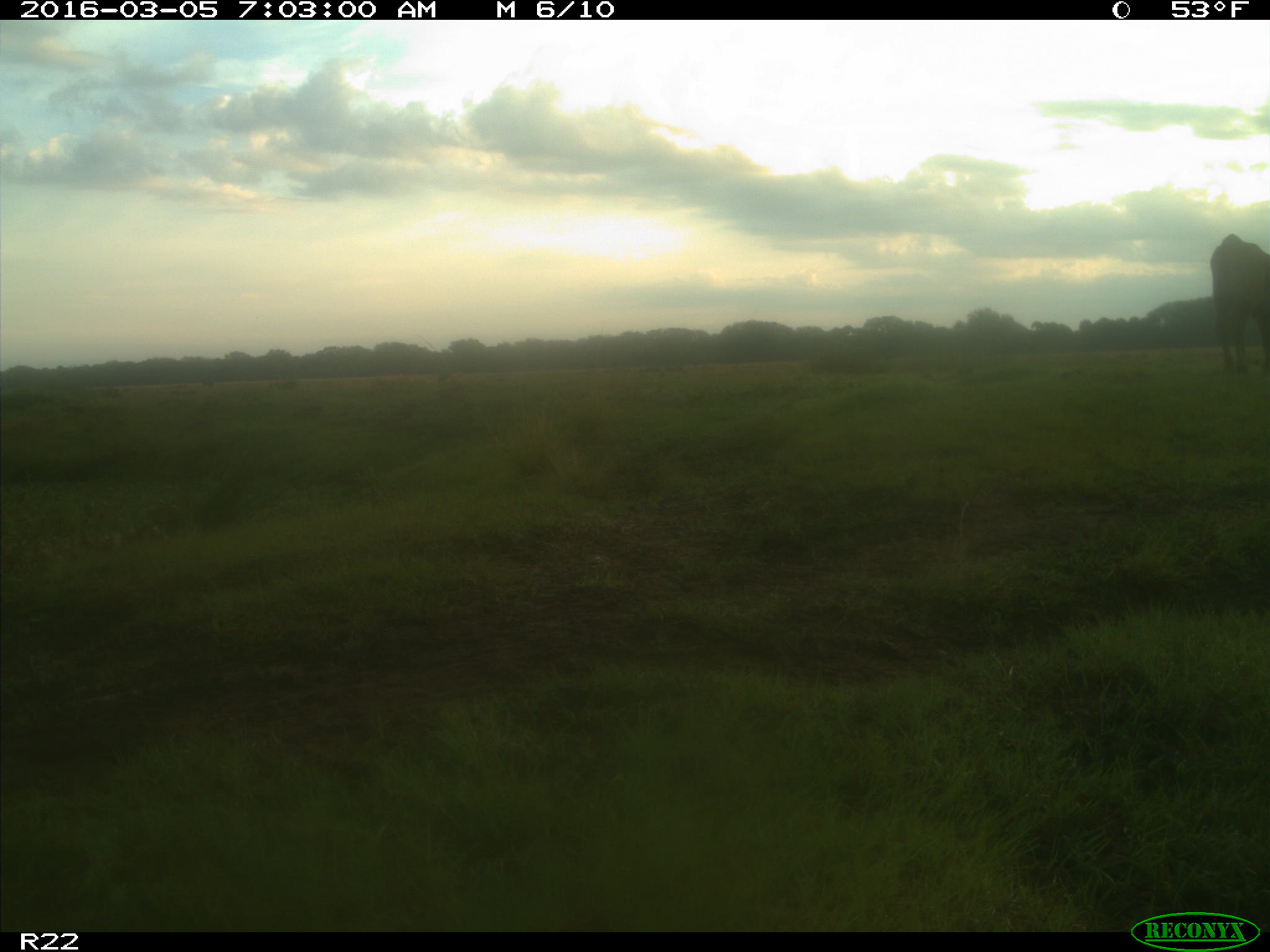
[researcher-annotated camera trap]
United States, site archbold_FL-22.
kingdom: Animalia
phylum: Chordata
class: Mammalia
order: Artiodactyla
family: Bovidae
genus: Bos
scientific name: Bos taurus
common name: domestic cow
Bos taurus (domestic cow).